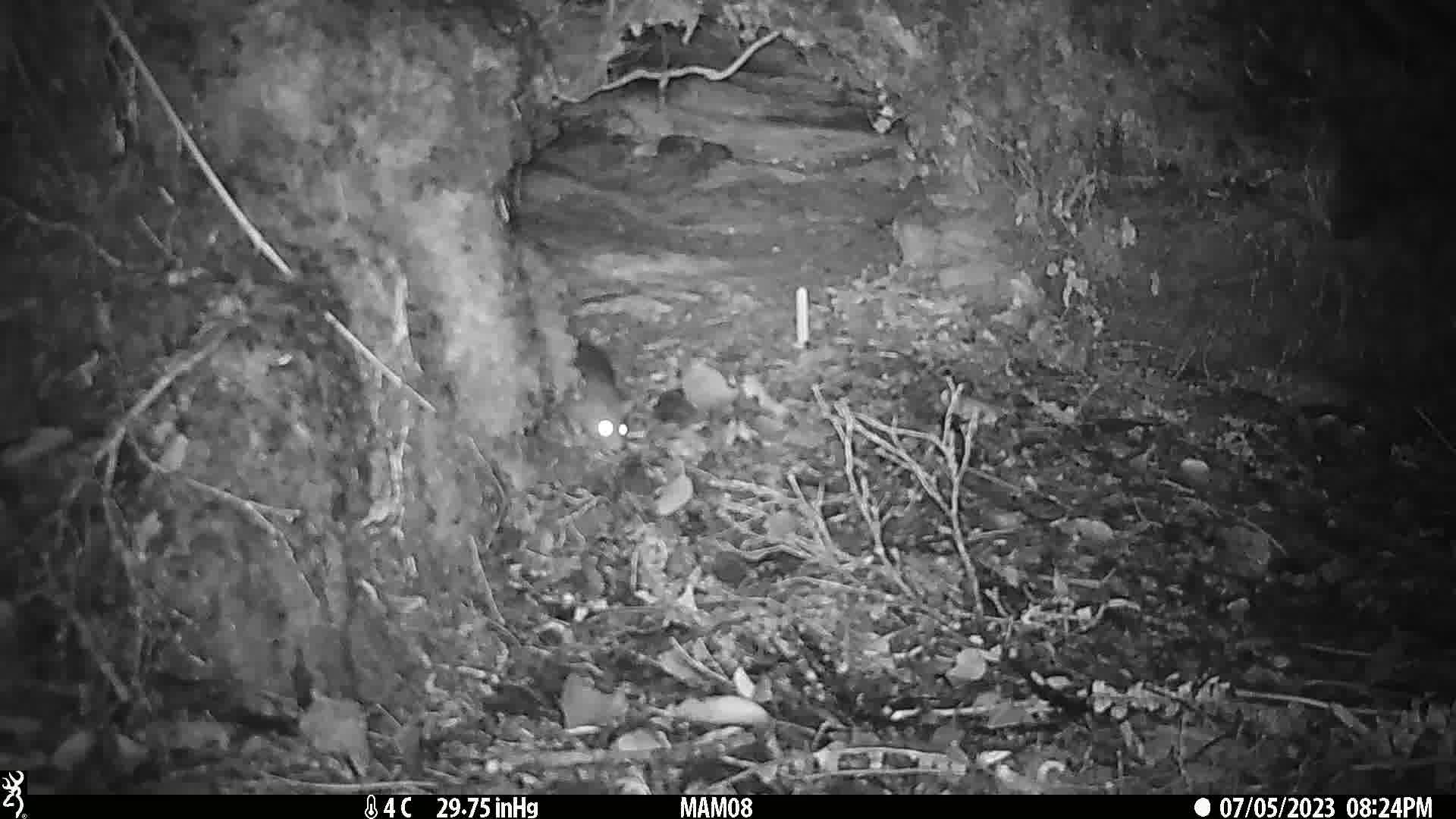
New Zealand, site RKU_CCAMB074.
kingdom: Animalia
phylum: Chordata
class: Mammalia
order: Rodentia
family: Muridae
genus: Rattus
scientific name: Rattus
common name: rat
Rat (Rattus).